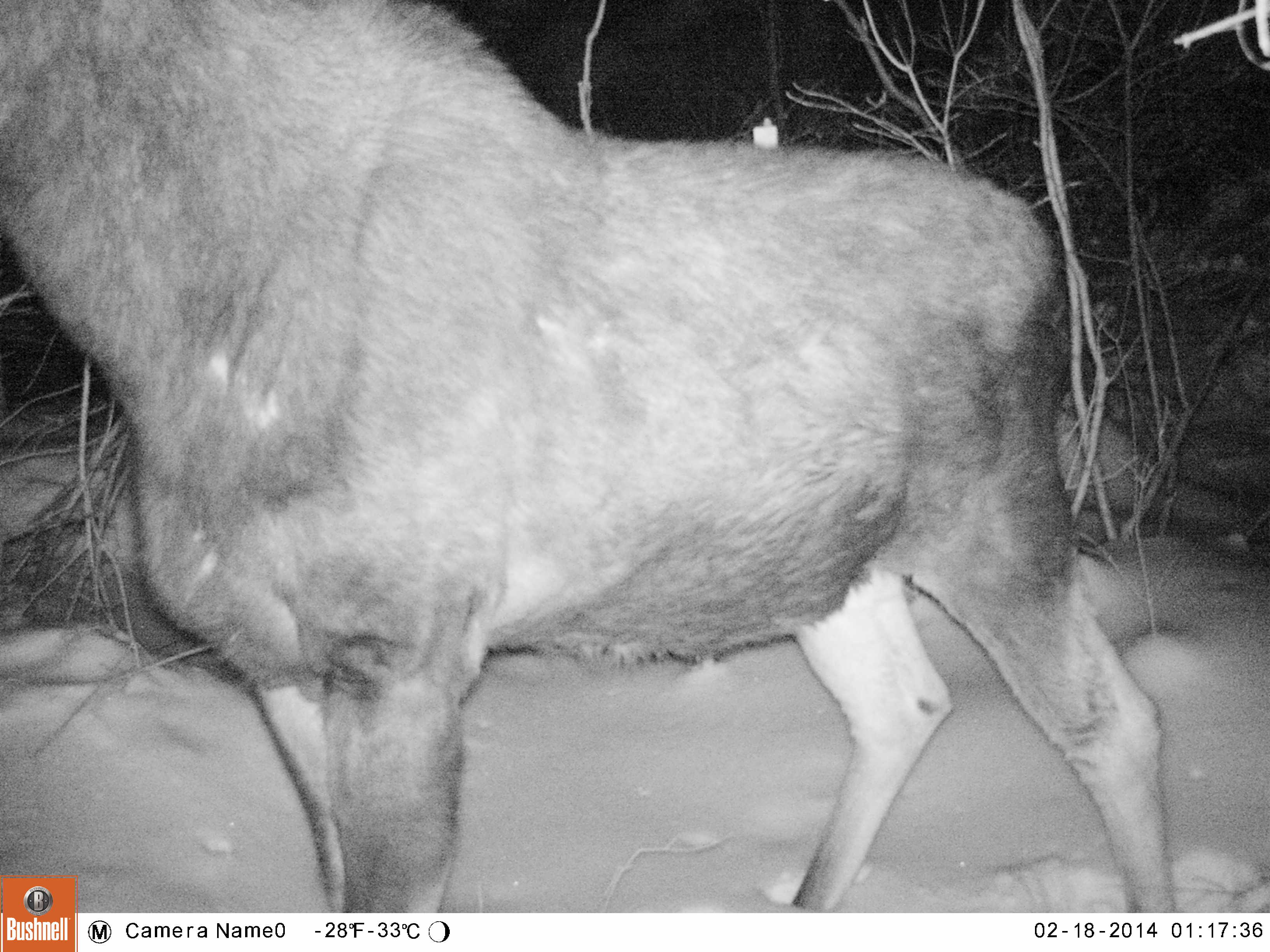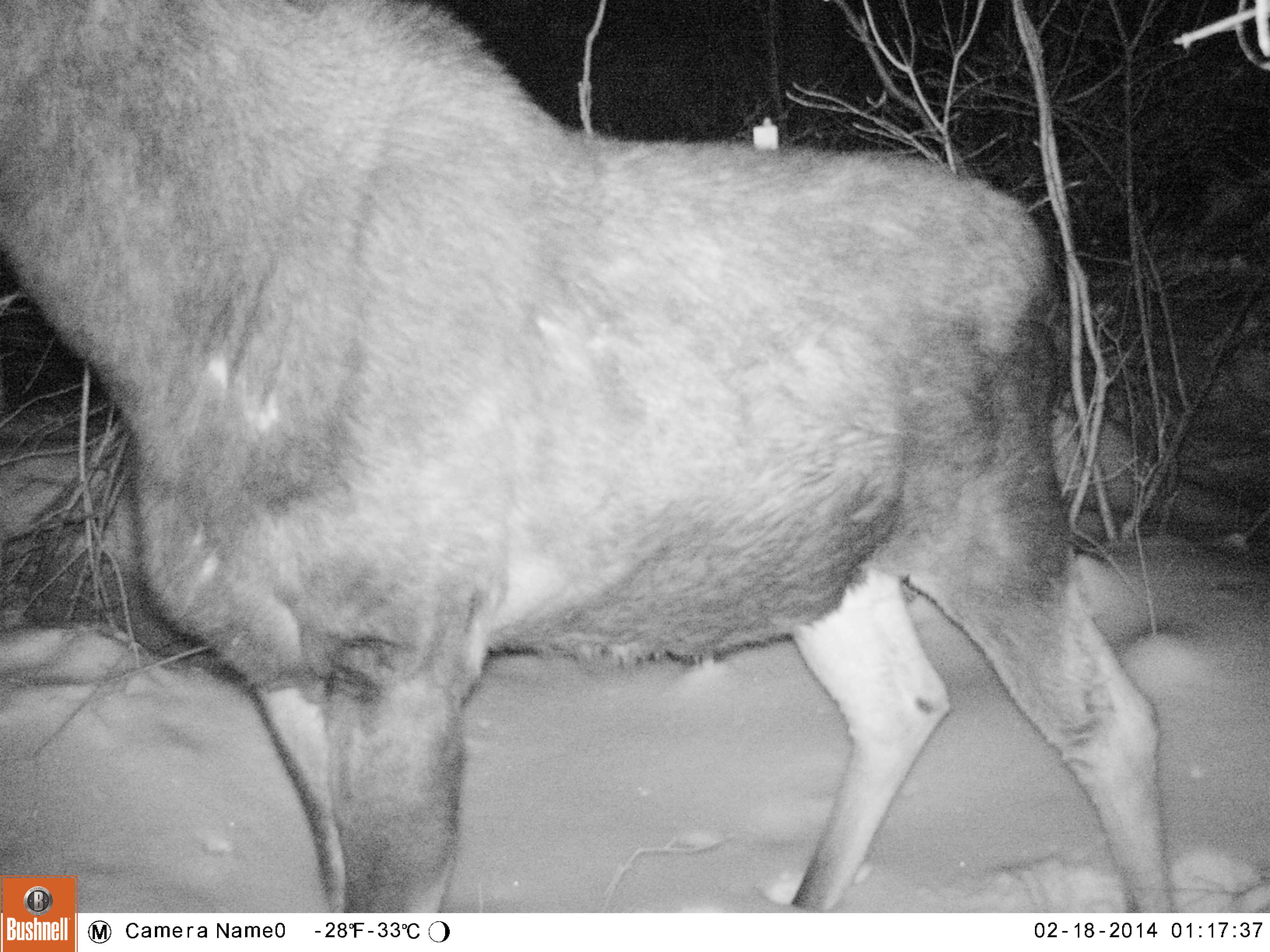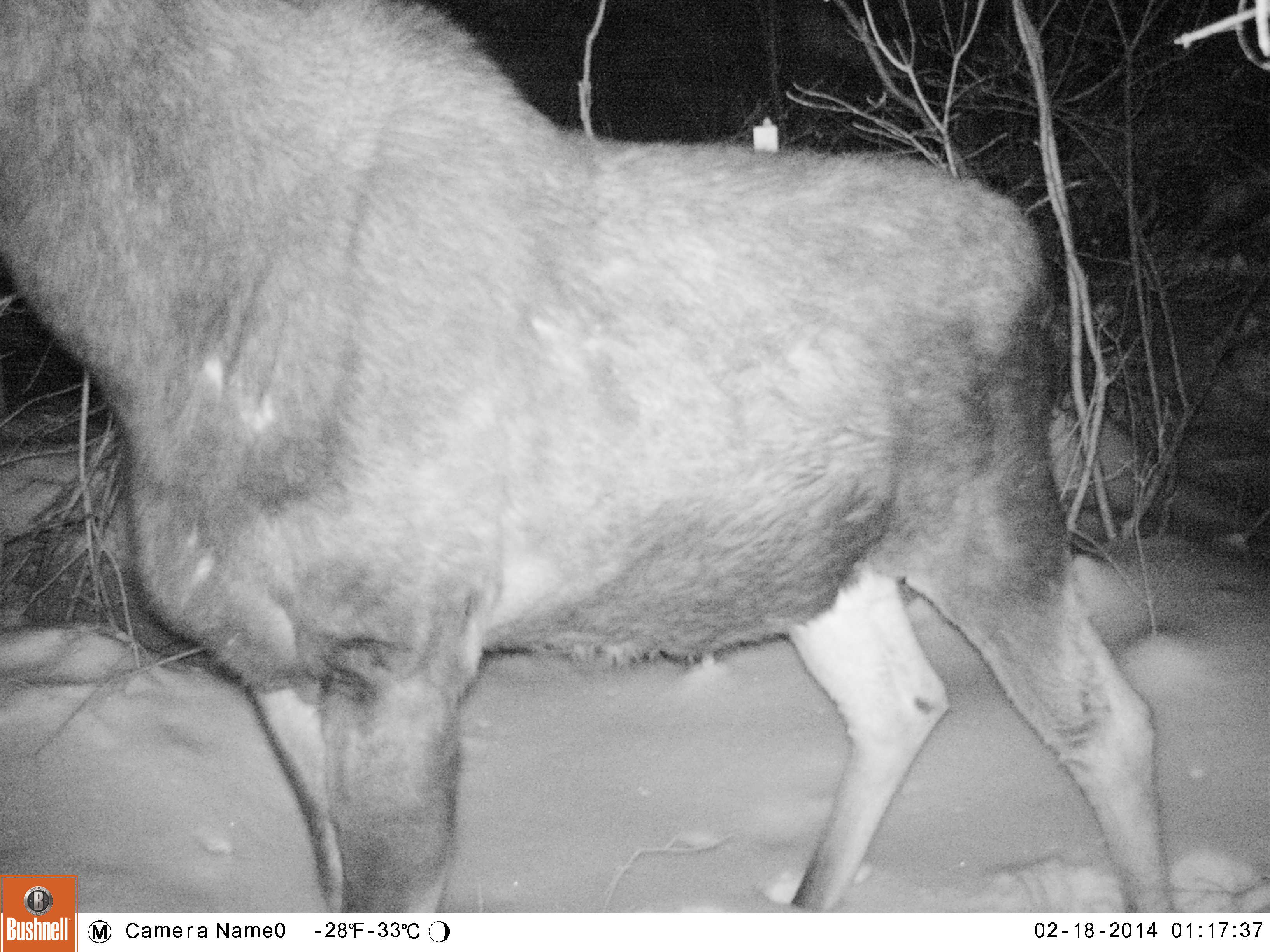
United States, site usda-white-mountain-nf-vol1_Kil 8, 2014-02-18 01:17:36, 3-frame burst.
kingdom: Animalia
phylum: Chordata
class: Mammalia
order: Artiodactyla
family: Cervidae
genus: Alces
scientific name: Alces alces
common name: moose